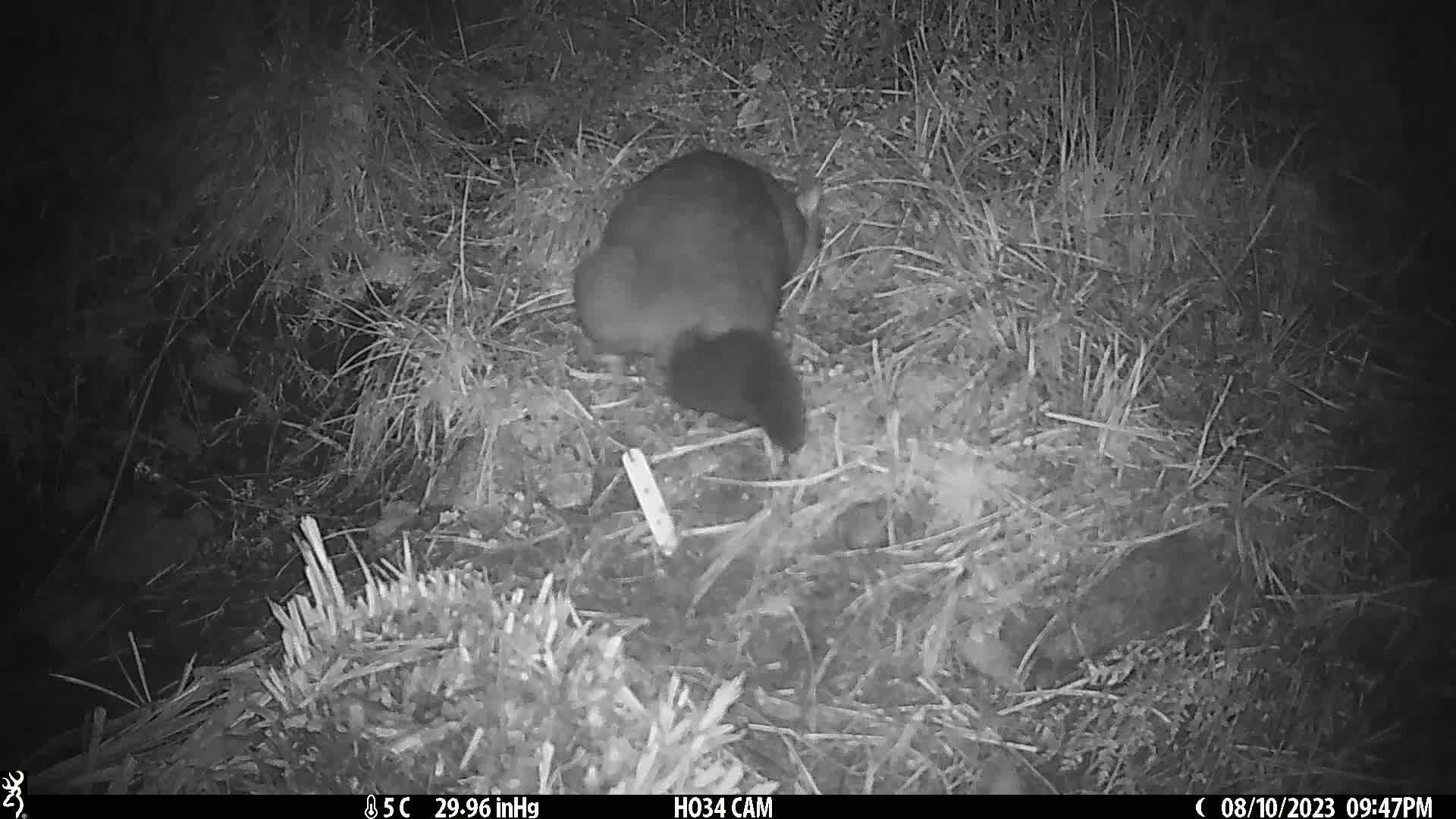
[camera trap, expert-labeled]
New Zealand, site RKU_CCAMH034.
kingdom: Animalia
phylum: Chordata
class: Mammalia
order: Diprotodontia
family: Phalangeridae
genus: Trichosurus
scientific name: Trichosurus vulpecula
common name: common brushtail possum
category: possum